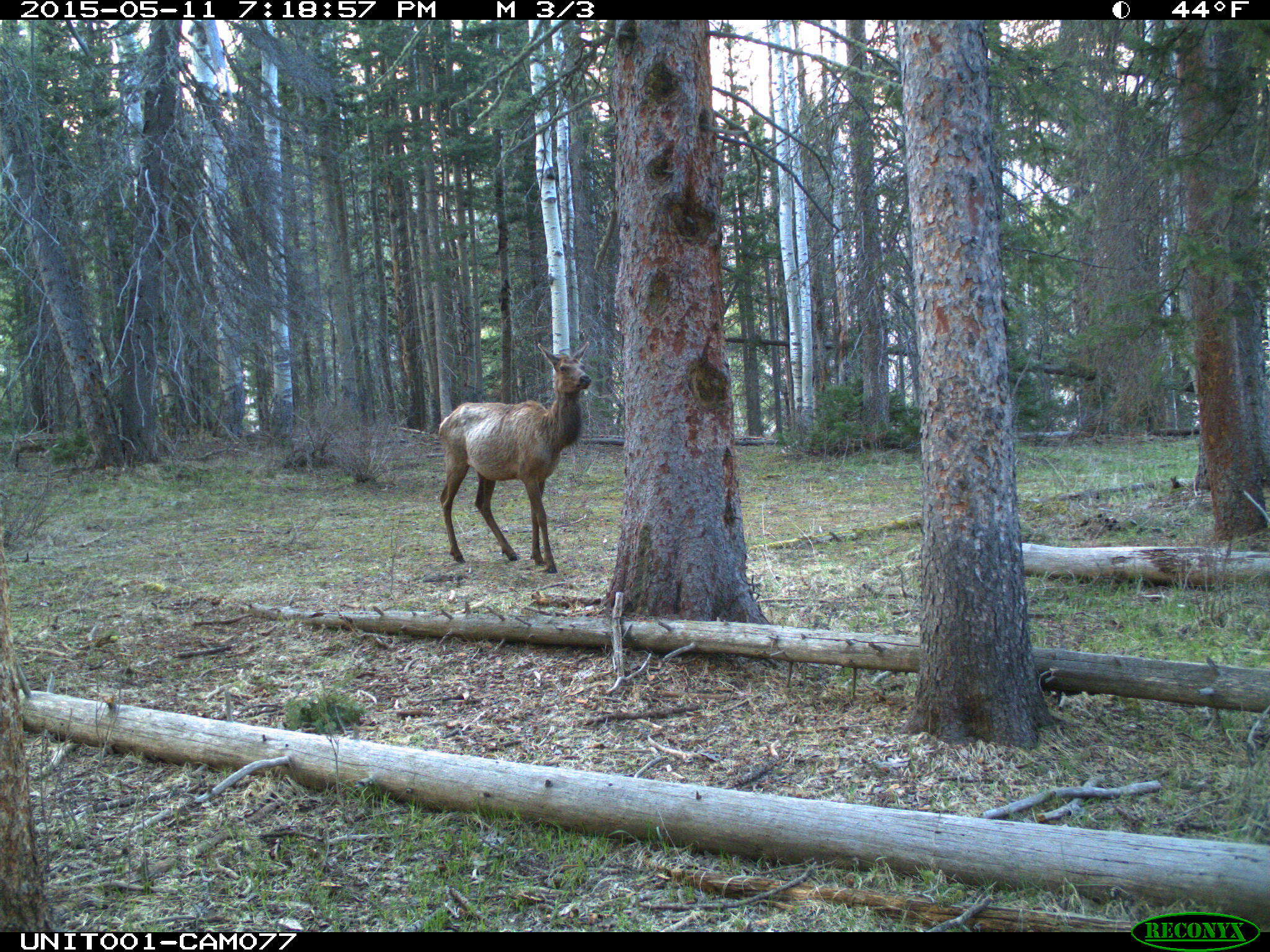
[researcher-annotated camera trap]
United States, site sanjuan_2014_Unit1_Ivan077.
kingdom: Animalia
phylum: Chordata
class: Mammalia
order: Artiodactyla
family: Cervidae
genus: Cervus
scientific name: Cervus elaphus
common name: red deer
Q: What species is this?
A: Cervus elaphus (red deer).